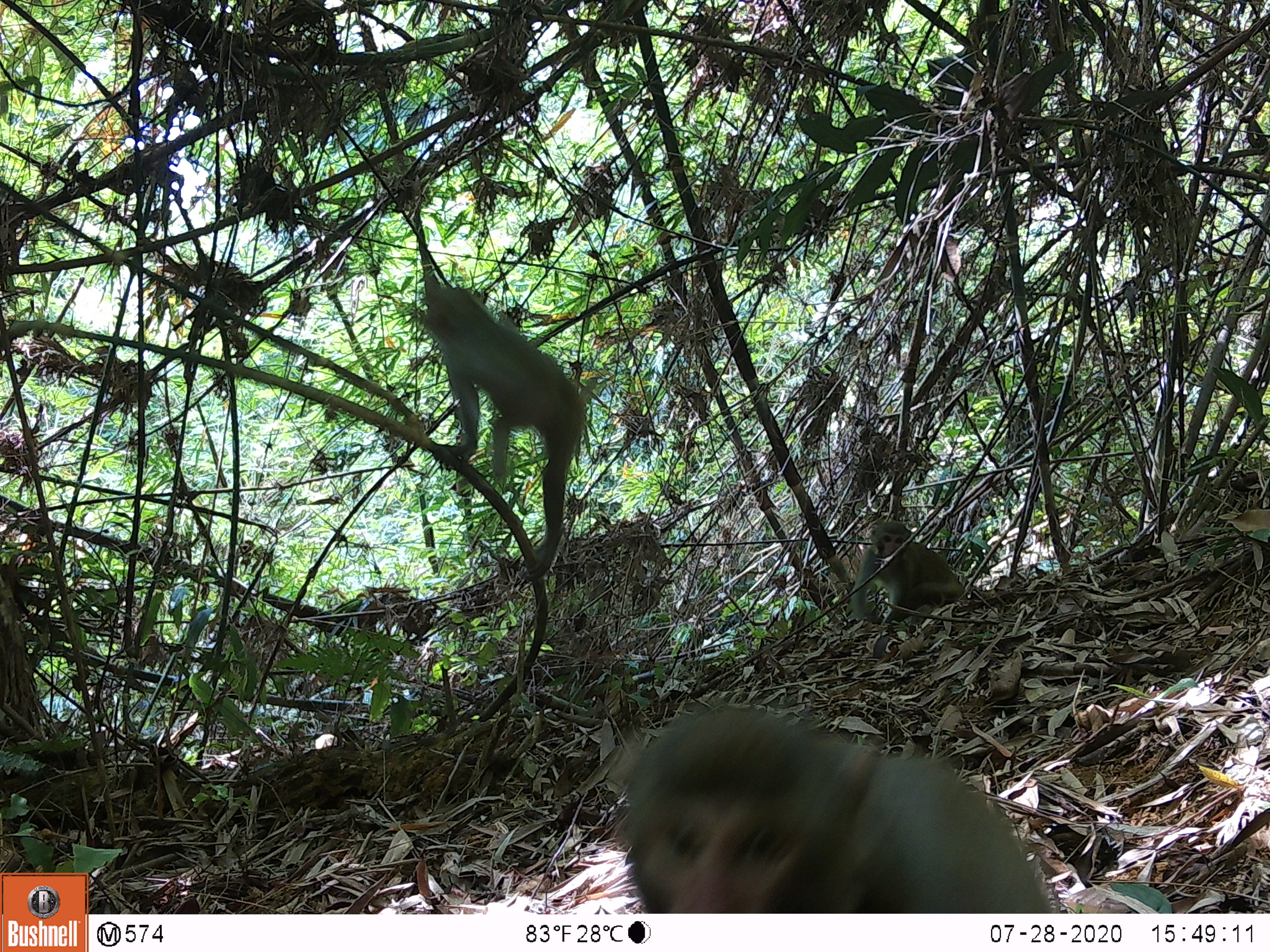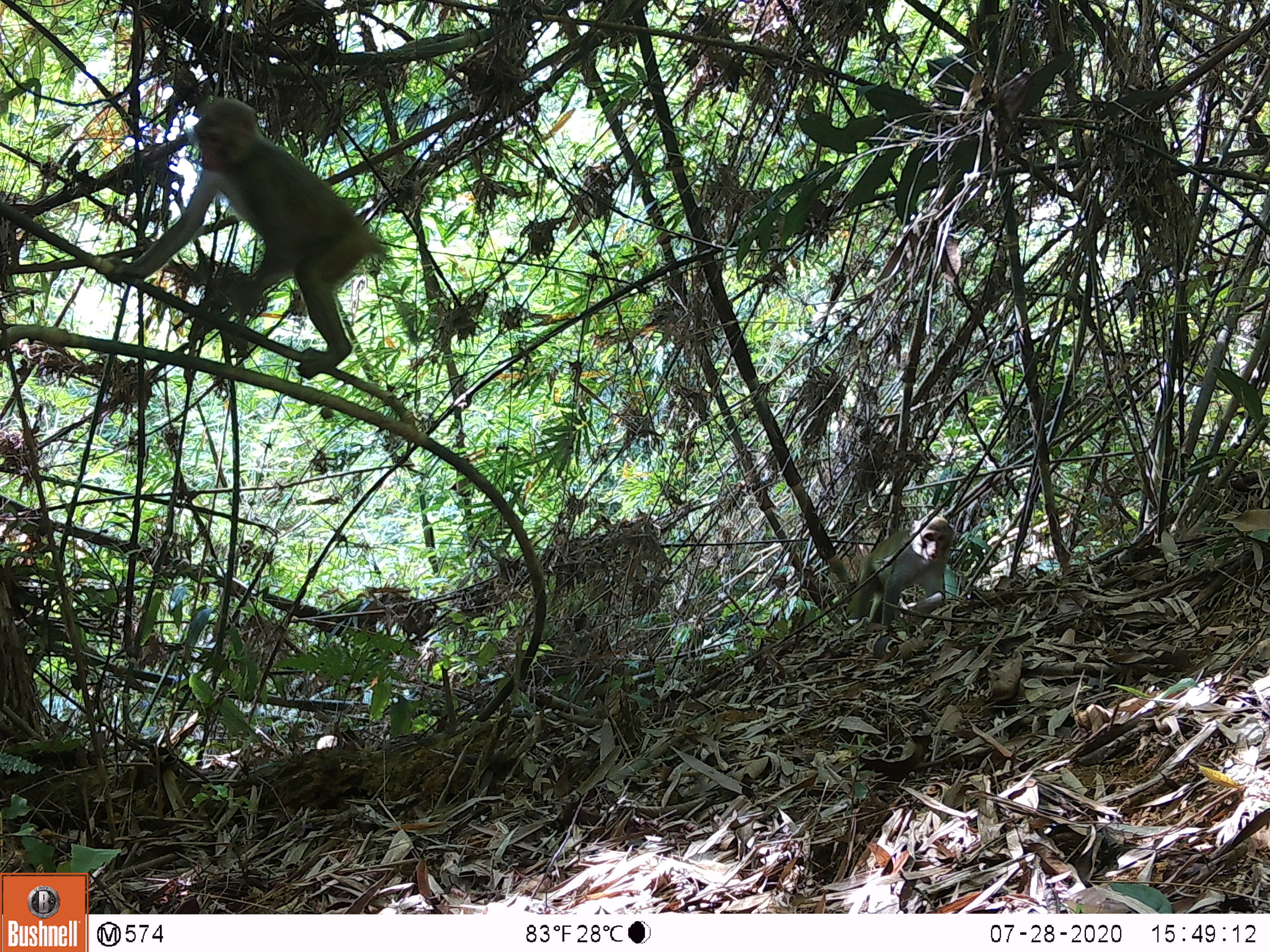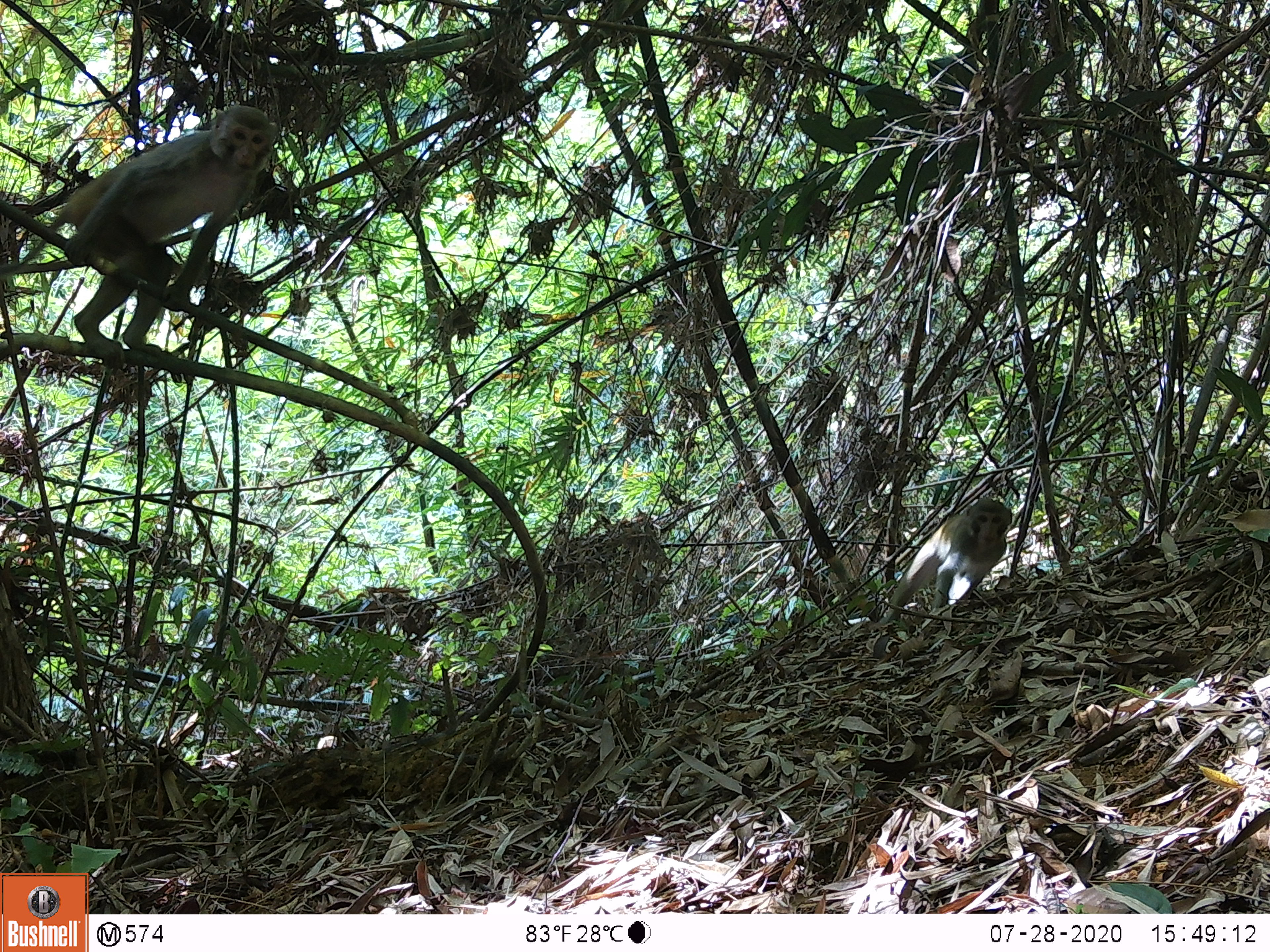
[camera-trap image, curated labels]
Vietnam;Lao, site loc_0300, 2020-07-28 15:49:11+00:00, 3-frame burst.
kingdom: Animalia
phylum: Chordata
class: Mammalia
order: Primates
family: Cercopithecidae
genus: Macaca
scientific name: Macaca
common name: macaques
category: assam or rhesus macaque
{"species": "assam or rhesus macaque (macaques) (Macaca)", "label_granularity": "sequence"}